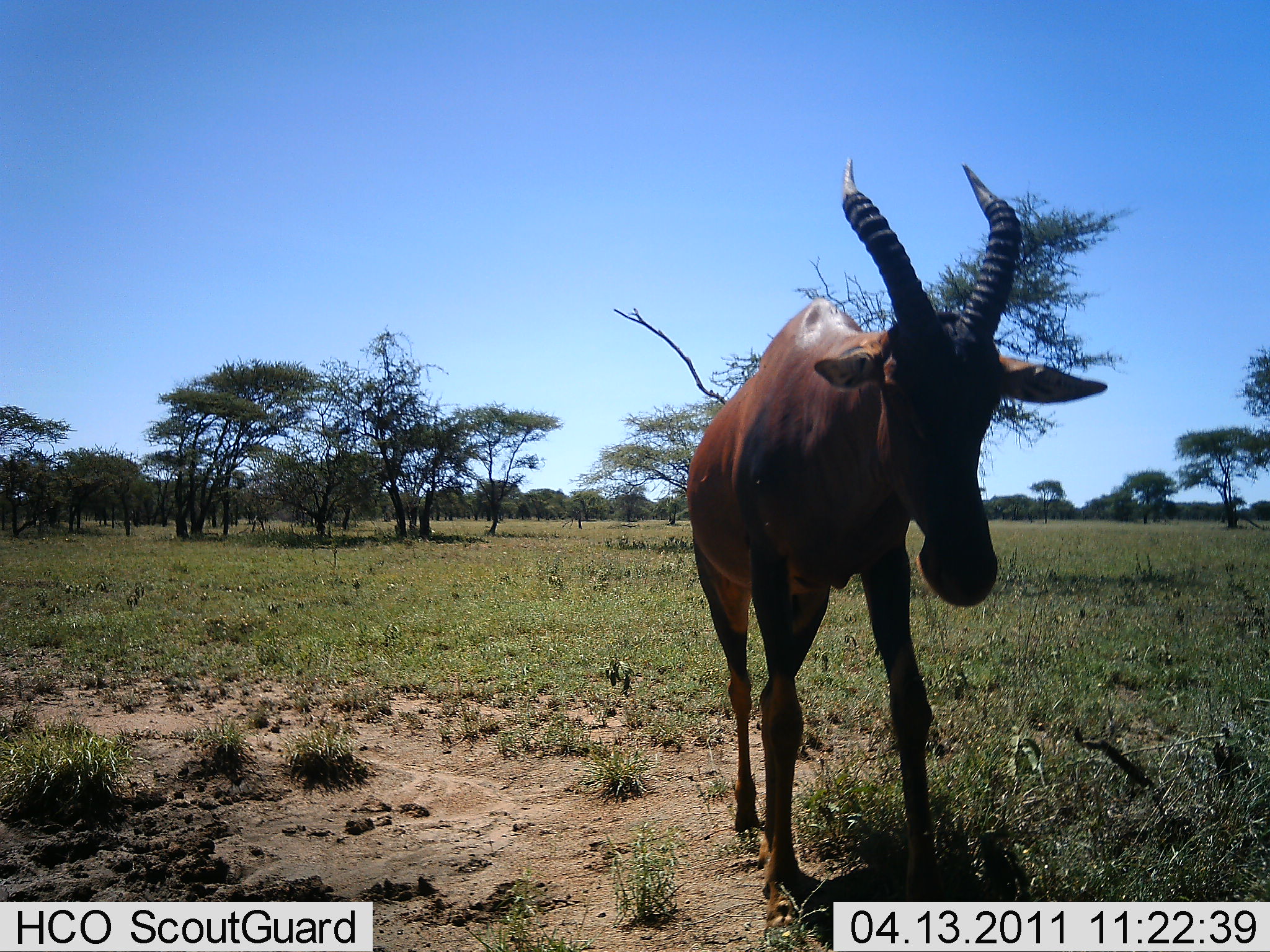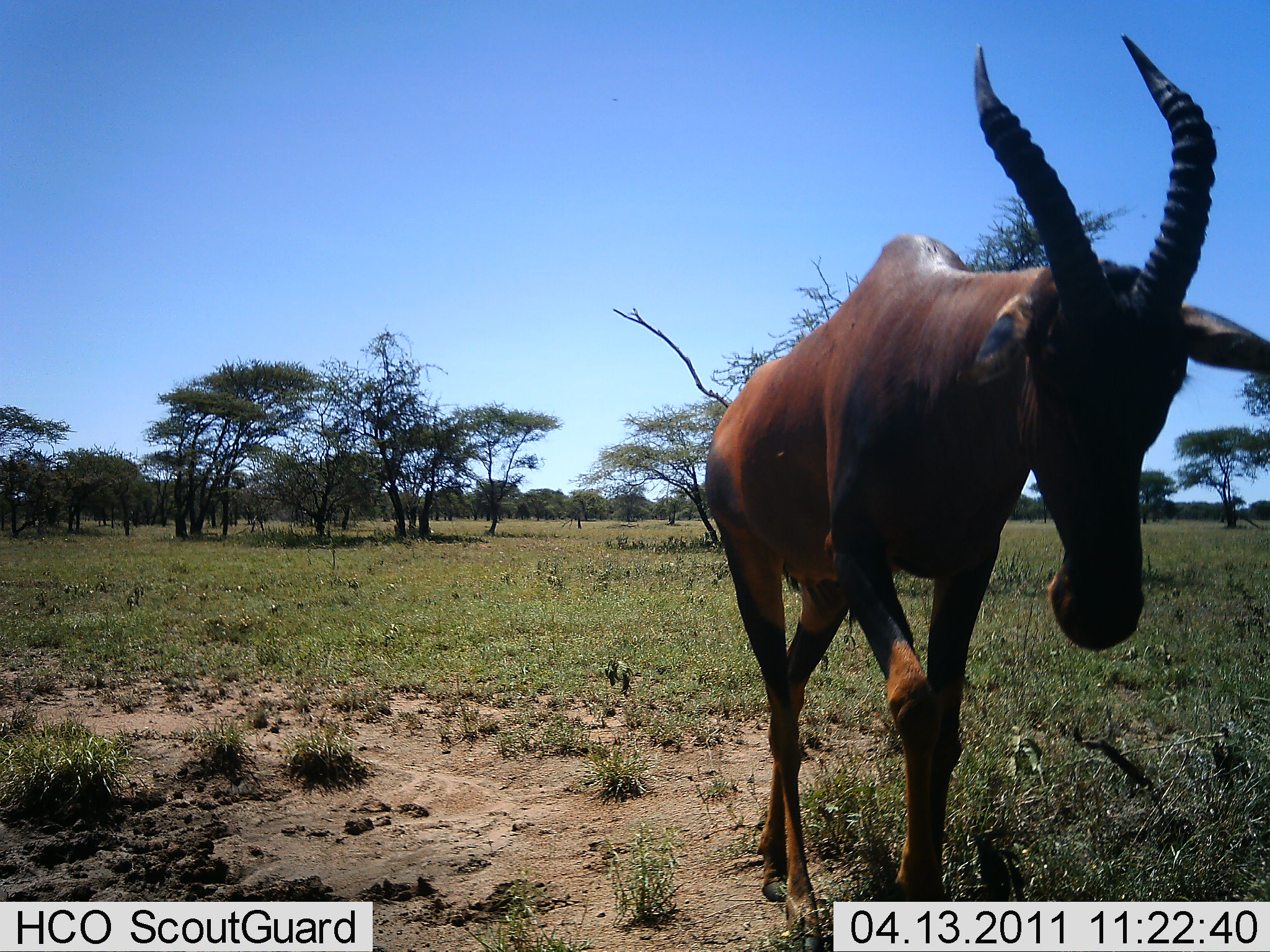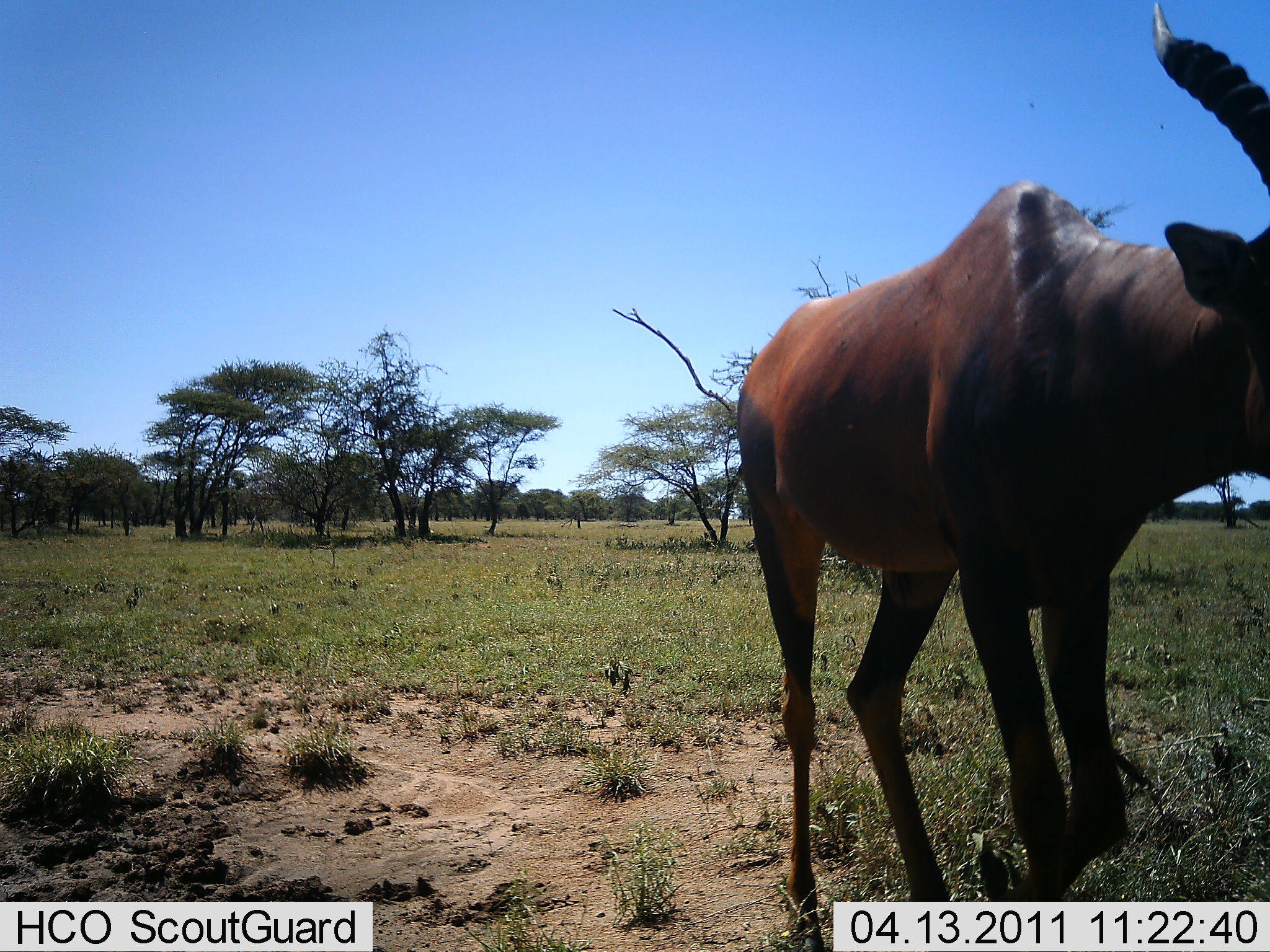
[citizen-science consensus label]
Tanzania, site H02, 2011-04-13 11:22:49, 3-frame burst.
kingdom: Animalia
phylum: Chordata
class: Mammalia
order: Artiodactyla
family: Bovidae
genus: Damaliscus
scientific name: Damaliscus lunatus jimela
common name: topi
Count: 1.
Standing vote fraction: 10%.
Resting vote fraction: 0%.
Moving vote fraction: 90%.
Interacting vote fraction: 0%.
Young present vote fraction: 0%.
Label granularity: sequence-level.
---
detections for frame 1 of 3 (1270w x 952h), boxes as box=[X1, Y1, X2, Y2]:
animal: box=[684, 156, 1110, 937]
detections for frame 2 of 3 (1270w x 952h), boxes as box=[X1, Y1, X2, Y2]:
animal: box=[704, 34, 1270, 950]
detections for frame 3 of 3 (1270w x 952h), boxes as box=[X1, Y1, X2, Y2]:
animal: box=[737, 2, 1270, 949]